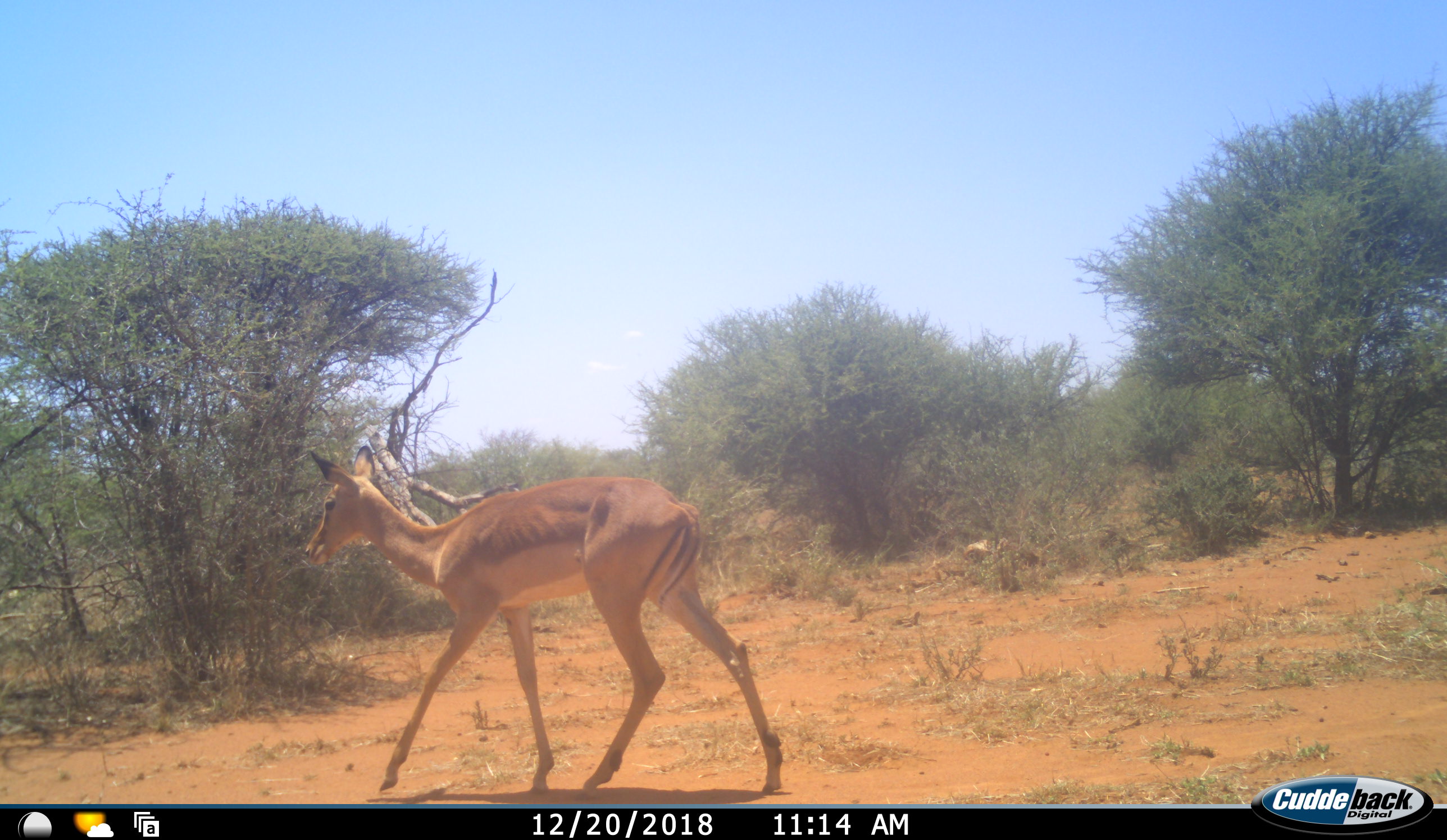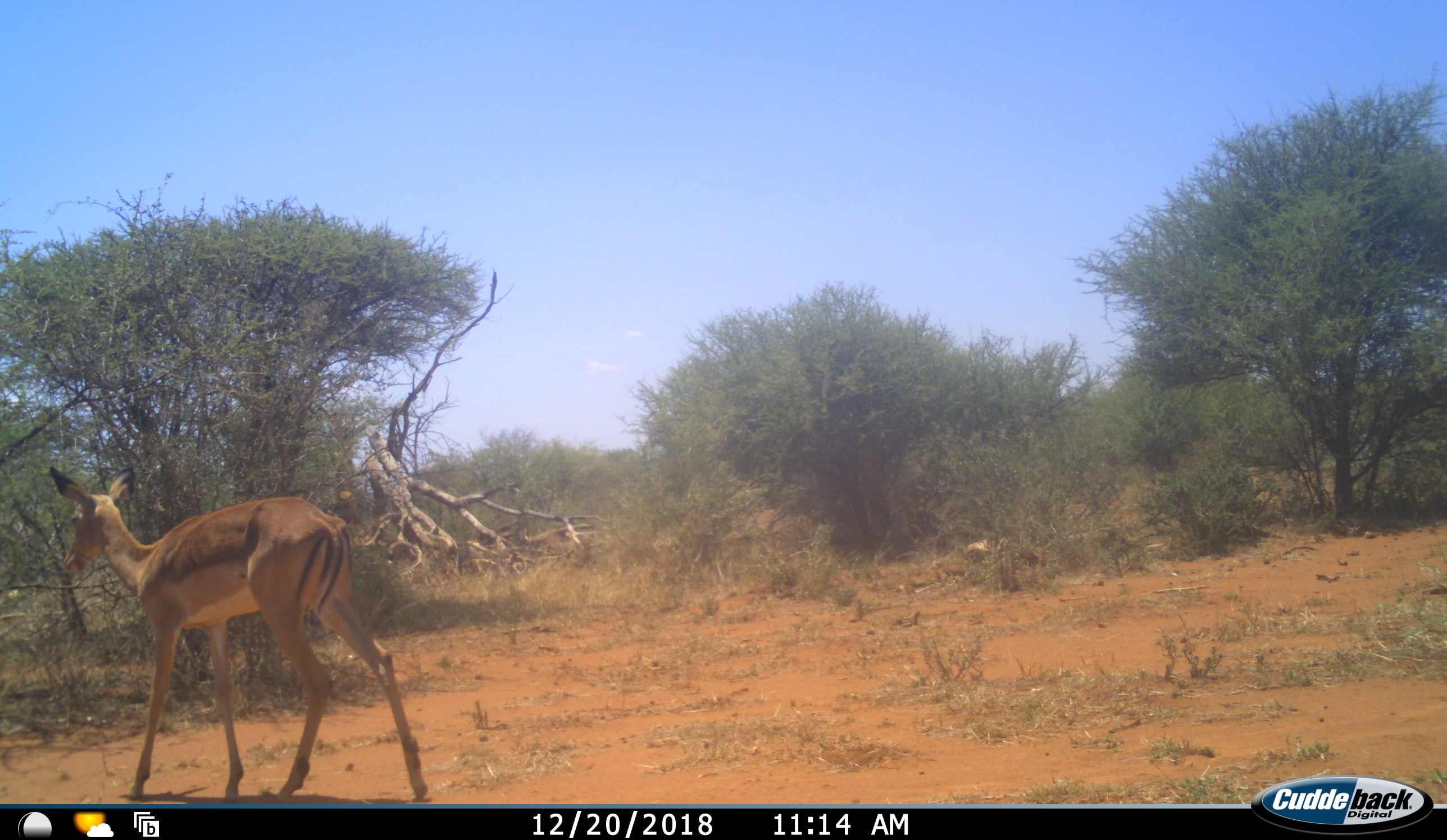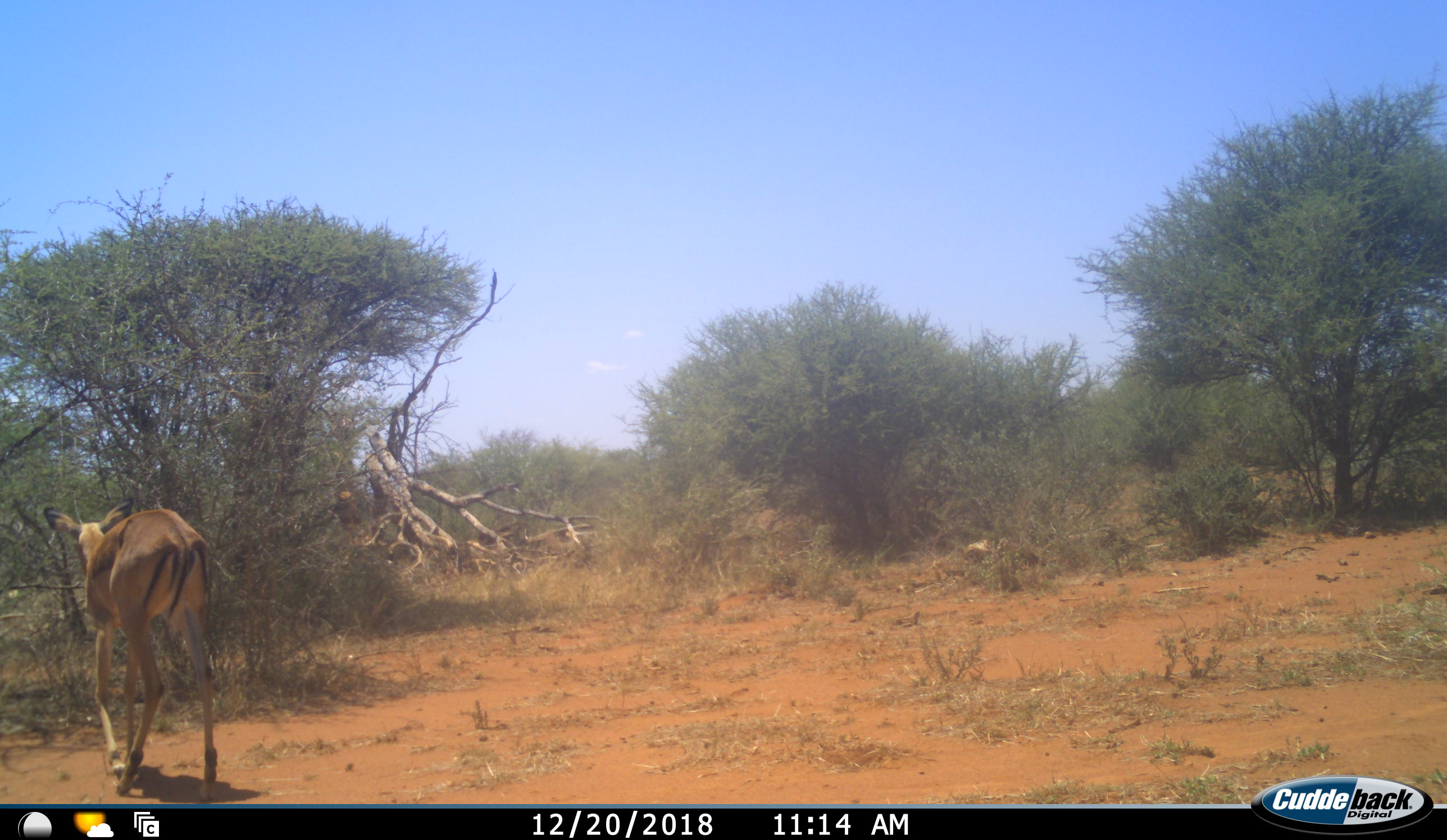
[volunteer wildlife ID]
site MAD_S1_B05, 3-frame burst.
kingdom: Animalia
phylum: Chordata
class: Mammalia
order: Artiodactyla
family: Bovidae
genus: Aepyceros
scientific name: Aepyceros melampus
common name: impala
Impala (Aepyceros melampus), count 1. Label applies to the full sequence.